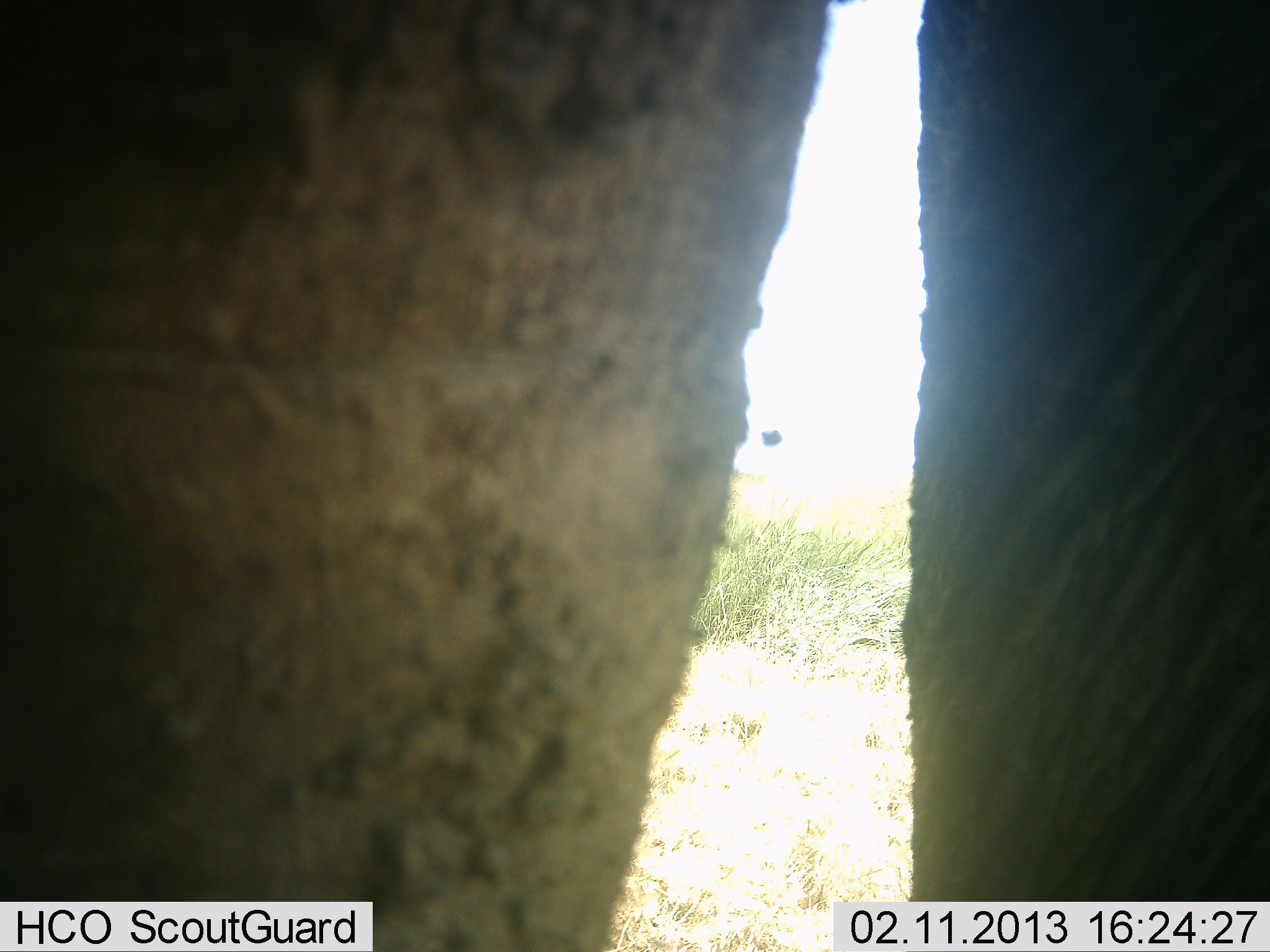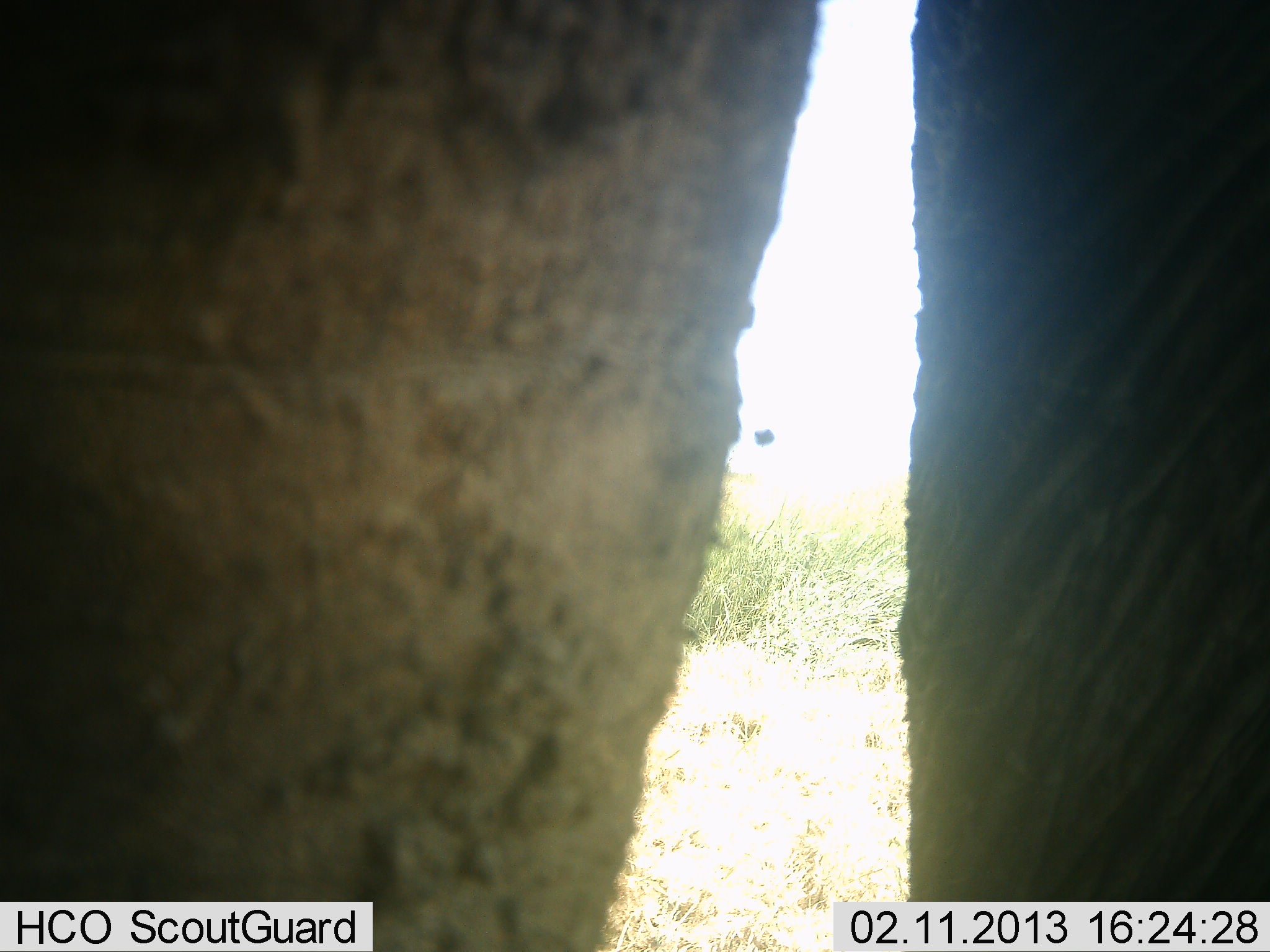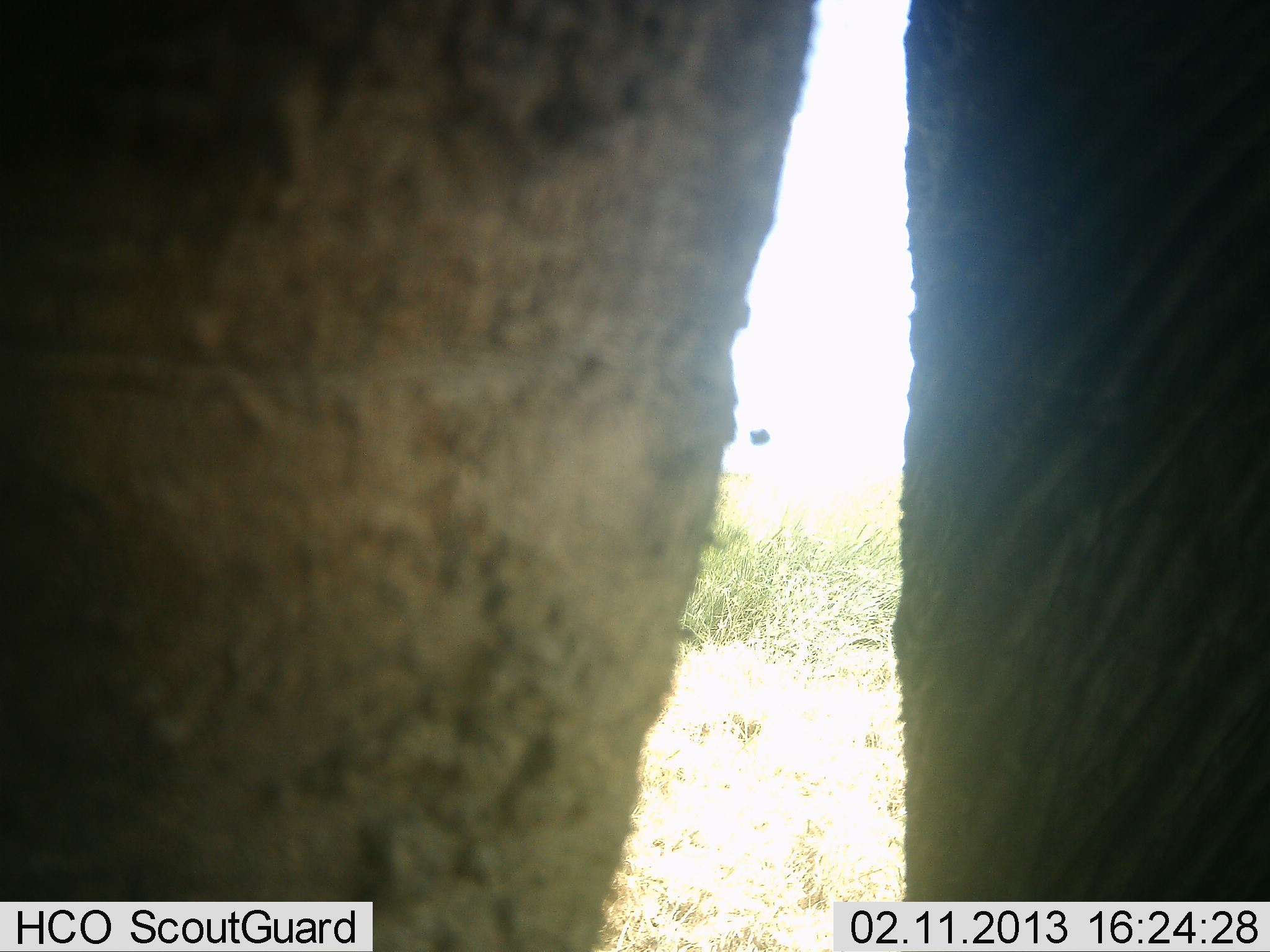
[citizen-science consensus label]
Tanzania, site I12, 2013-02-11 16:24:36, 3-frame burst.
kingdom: Animalia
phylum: Chordata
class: Mammalia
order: Proboscidea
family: Elephantidae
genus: Loxodonta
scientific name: Loxodonta africana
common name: african bush elephant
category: elephant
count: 1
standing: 95%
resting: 0%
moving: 5%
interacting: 0%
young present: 0%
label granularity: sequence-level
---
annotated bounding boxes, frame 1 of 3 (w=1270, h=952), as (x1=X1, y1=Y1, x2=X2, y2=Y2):
animal: (x1=1, y1=1, x2=1270, y2=952)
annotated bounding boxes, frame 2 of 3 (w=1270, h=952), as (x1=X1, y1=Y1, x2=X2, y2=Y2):
animal: (x1=1, y1=1, x2=1269, y2=952)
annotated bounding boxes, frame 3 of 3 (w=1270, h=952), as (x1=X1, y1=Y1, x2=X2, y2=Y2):
animal: (x1=0, y1=0, x2=1269, y2=951)